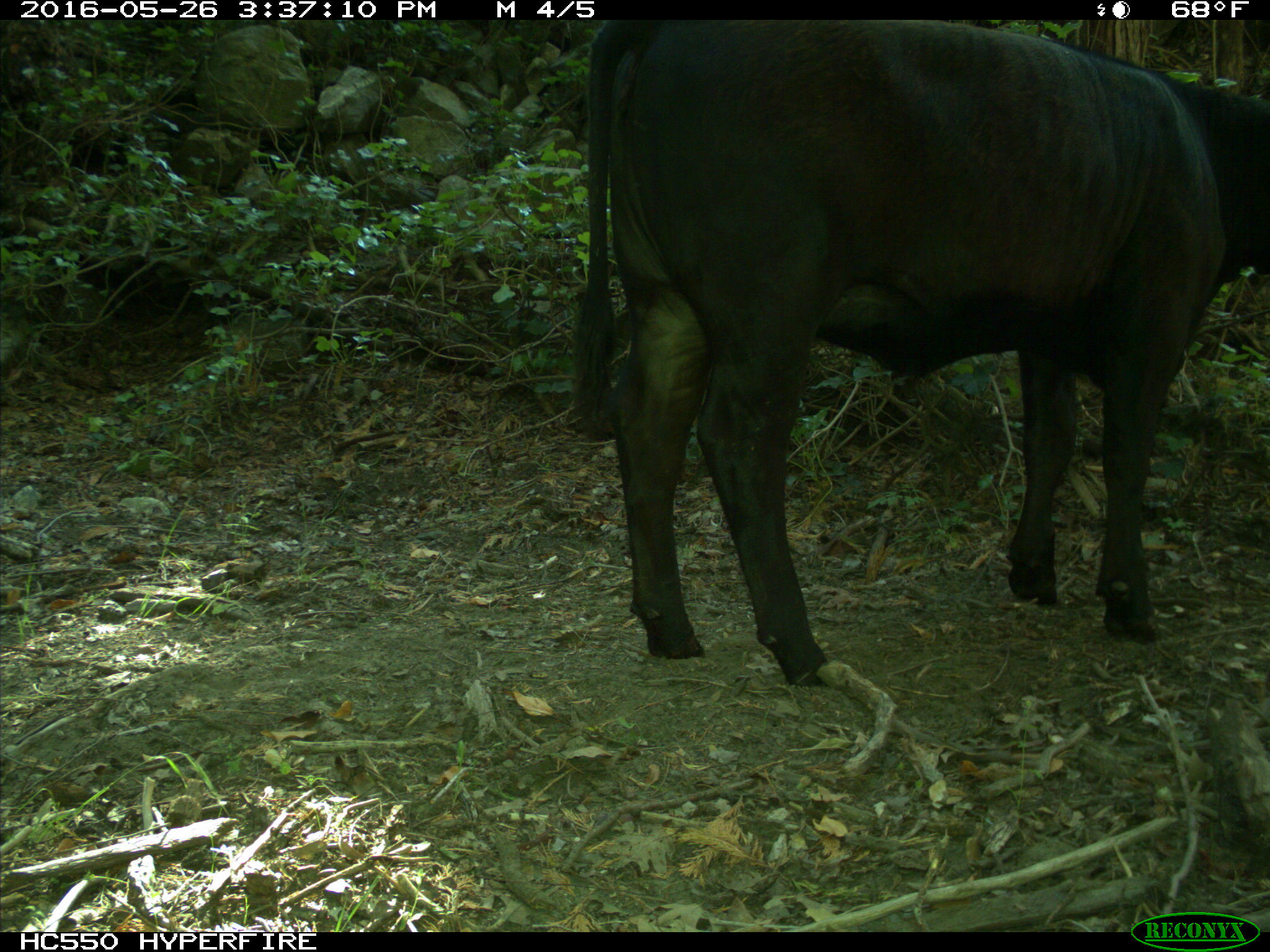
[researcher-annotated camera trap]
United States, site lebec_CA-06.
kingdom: Animalia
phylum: Chordata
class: Mammalia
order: Artiodactyla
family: Bovidae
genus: Bos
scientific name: Bos taurus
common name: domestic cow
Bos taurus (domestic cow).